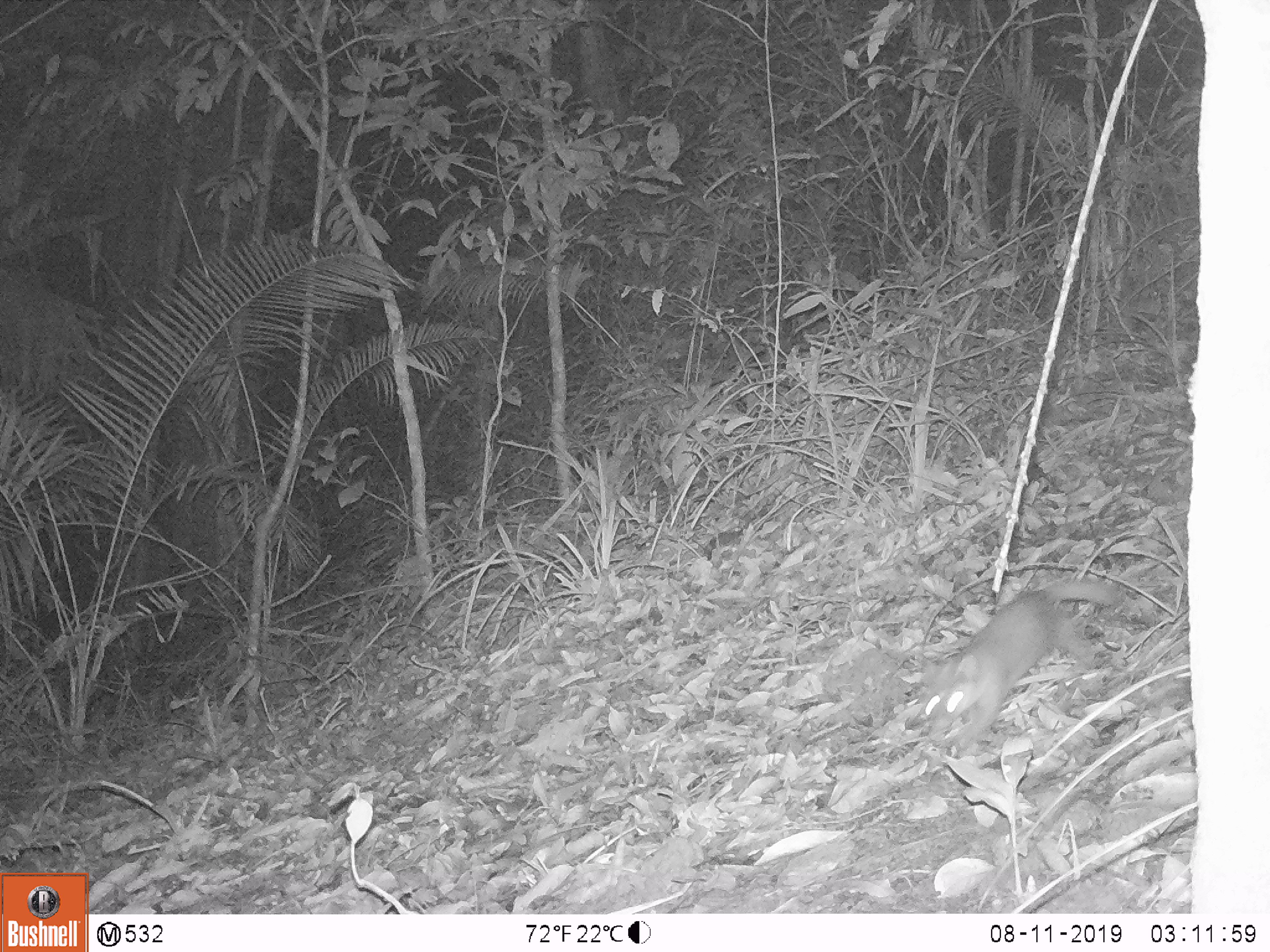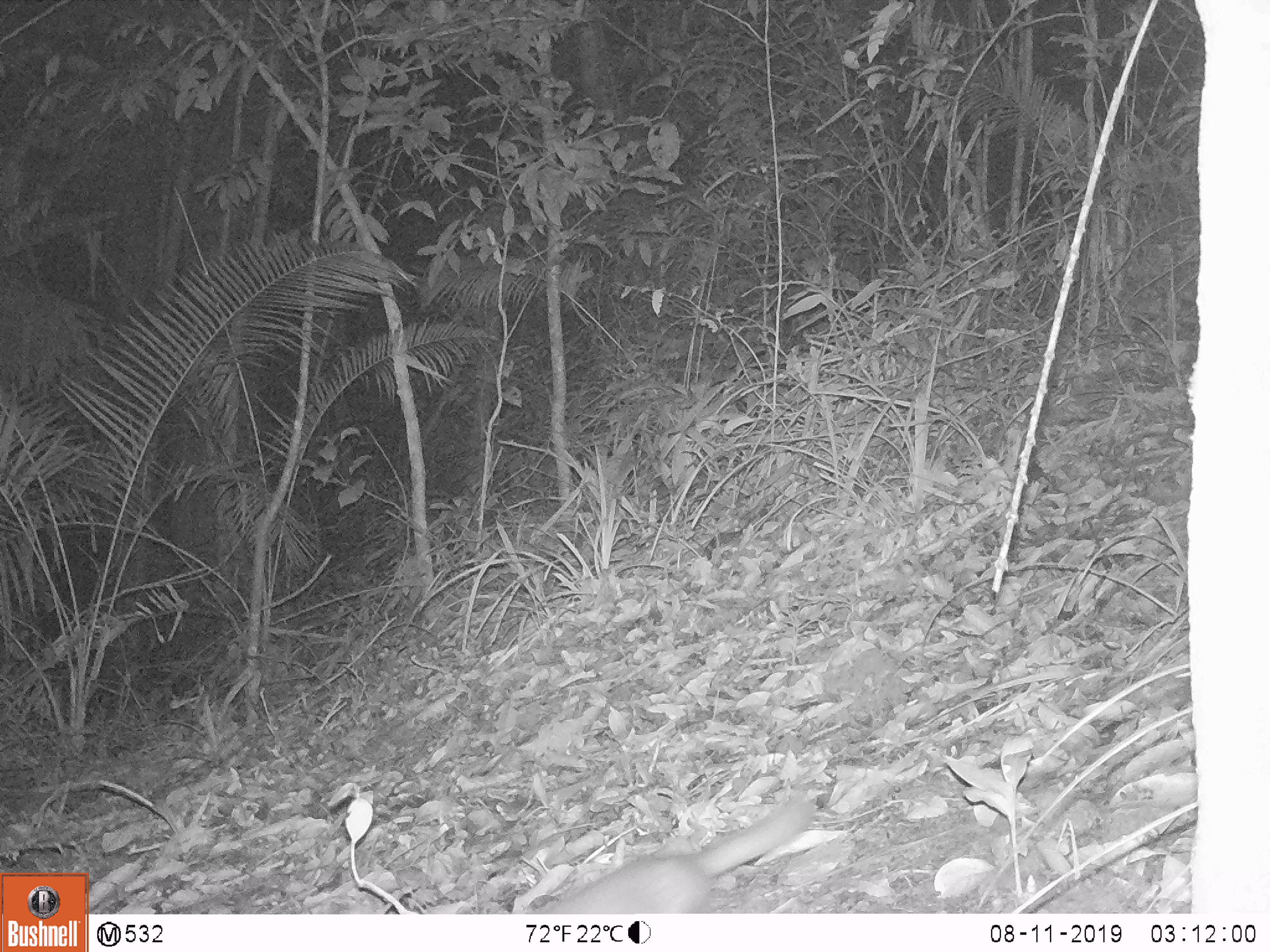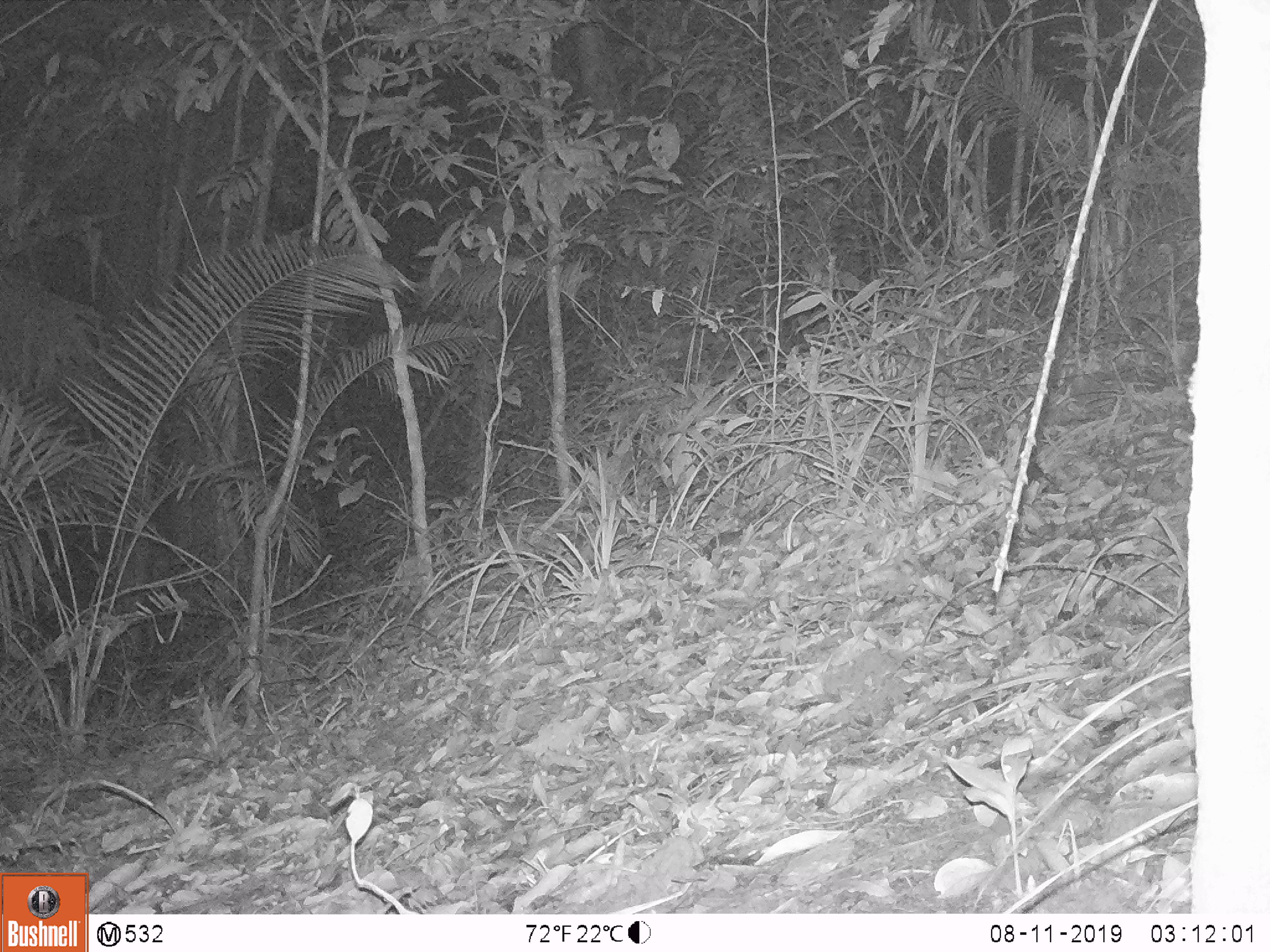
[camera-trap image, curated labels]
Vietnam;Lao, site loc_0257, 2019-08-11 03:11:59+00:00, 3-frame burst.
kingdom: Animalia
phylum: Chordata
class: Mammalia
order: Carnivora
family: Mustelidae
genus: Melogale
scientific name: Melogale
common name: ferret badger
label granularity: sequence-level